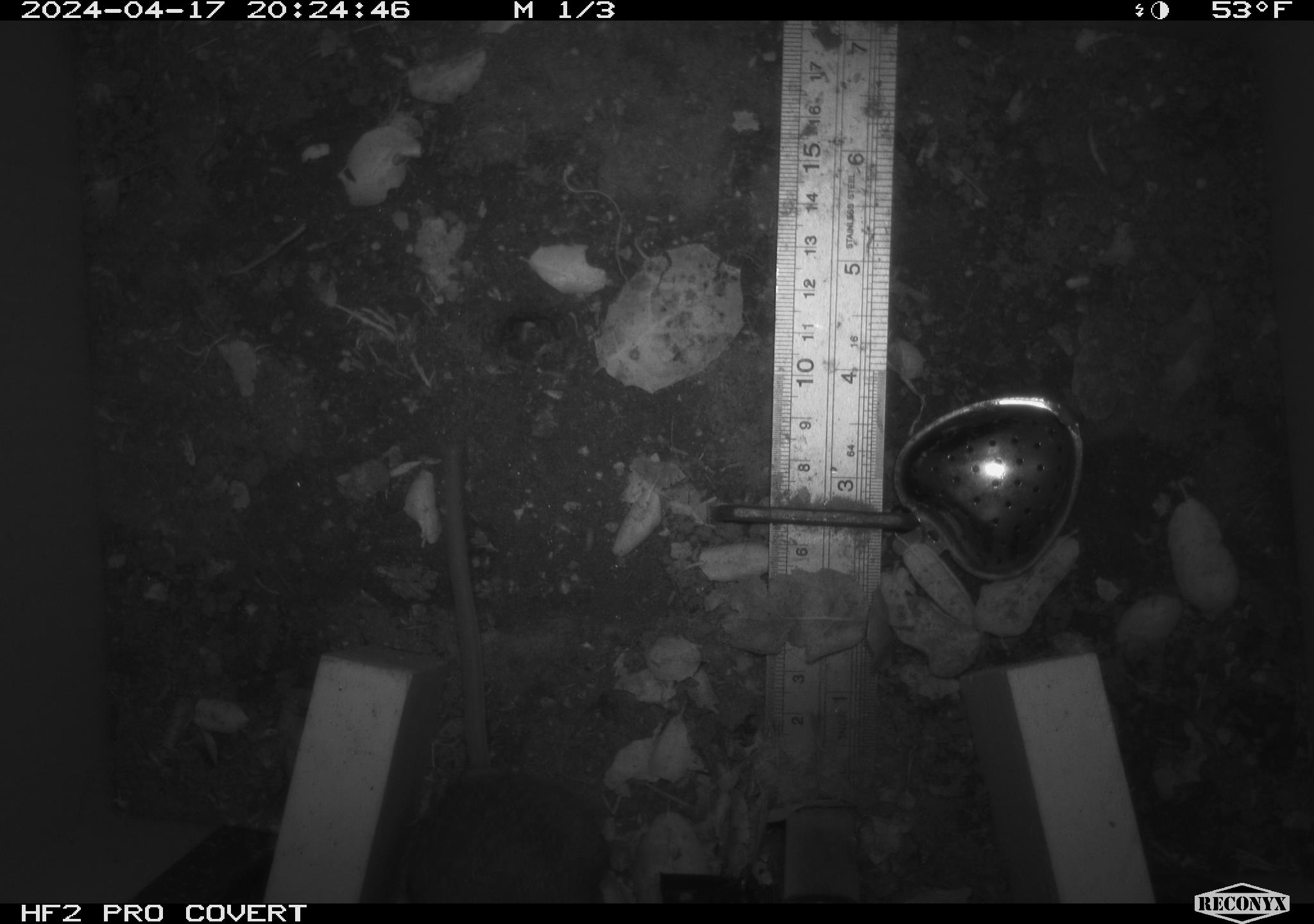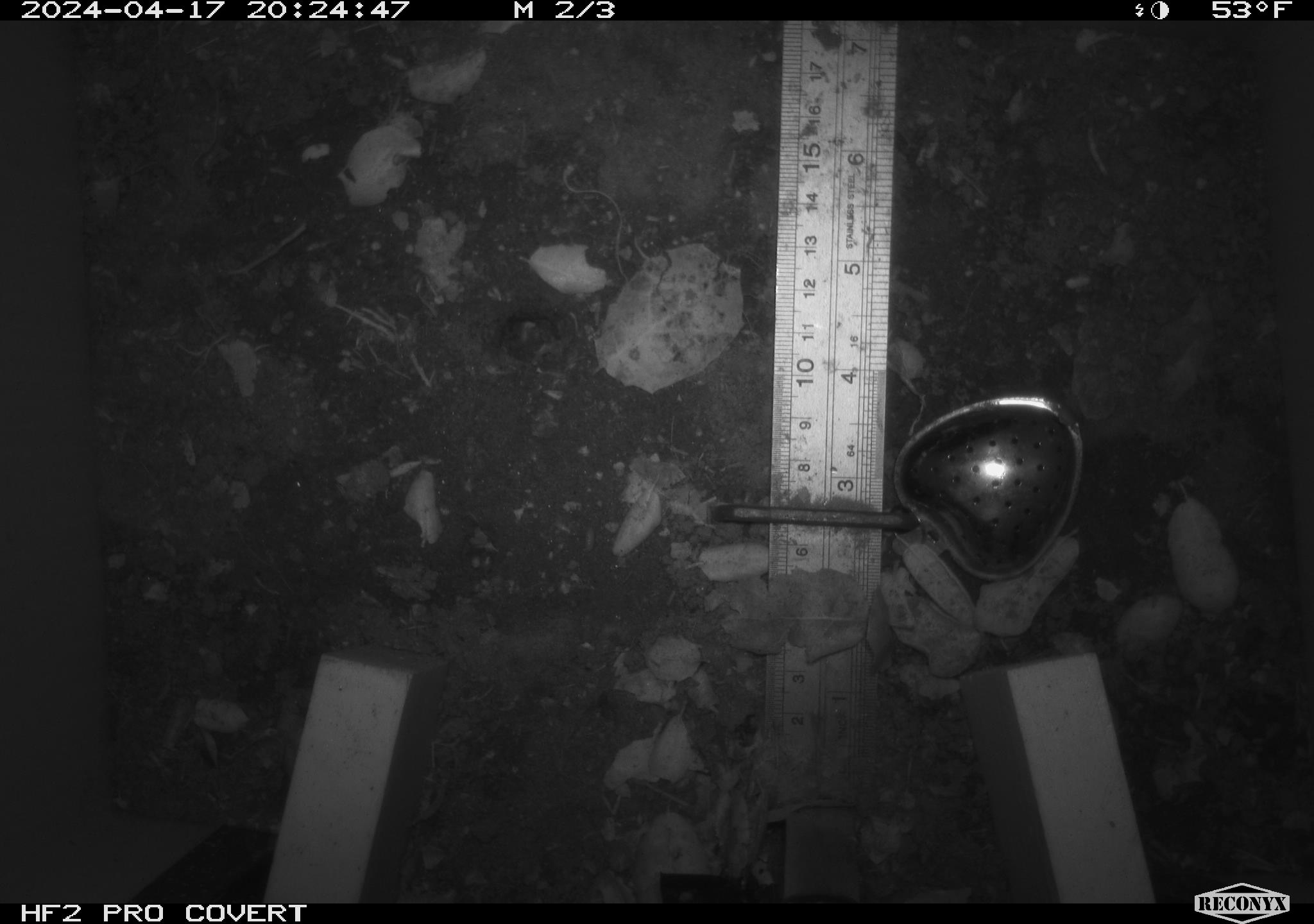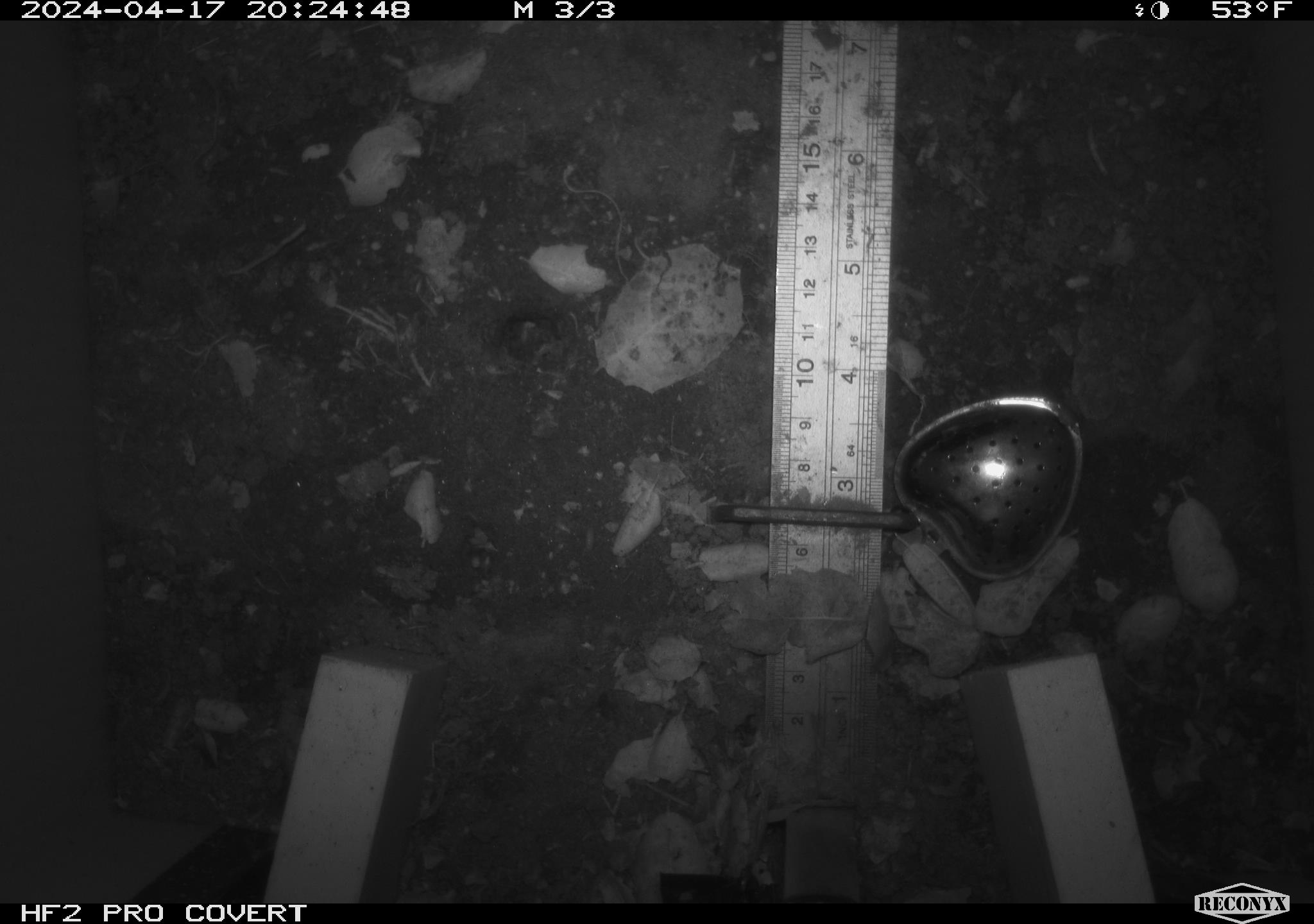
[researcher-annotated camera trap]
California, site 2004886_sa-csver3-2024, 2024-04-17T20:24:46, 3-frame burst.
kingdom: Animalia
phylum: Chordata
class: Mammalia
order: Rodentia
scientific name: Rodentia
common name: rodent